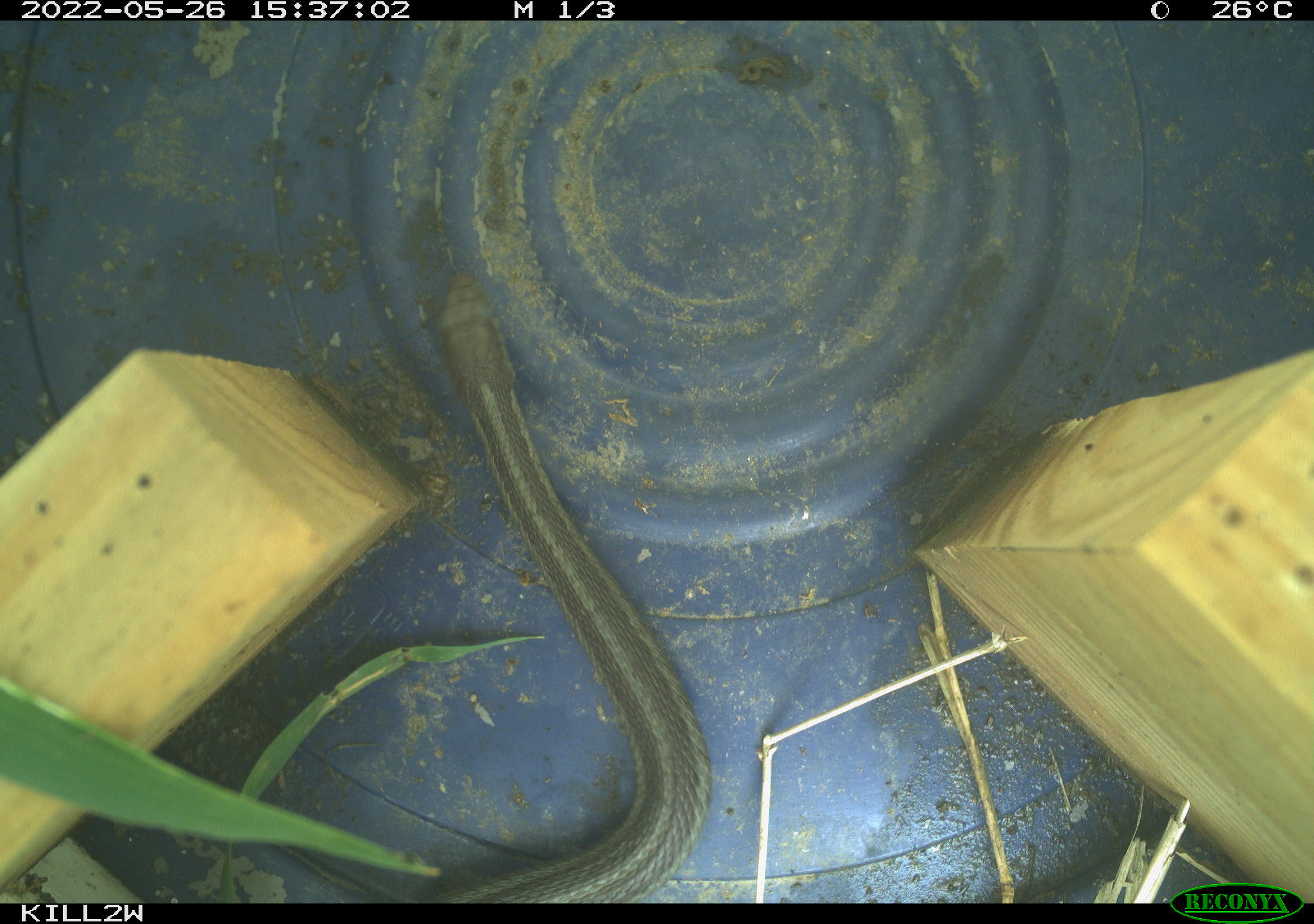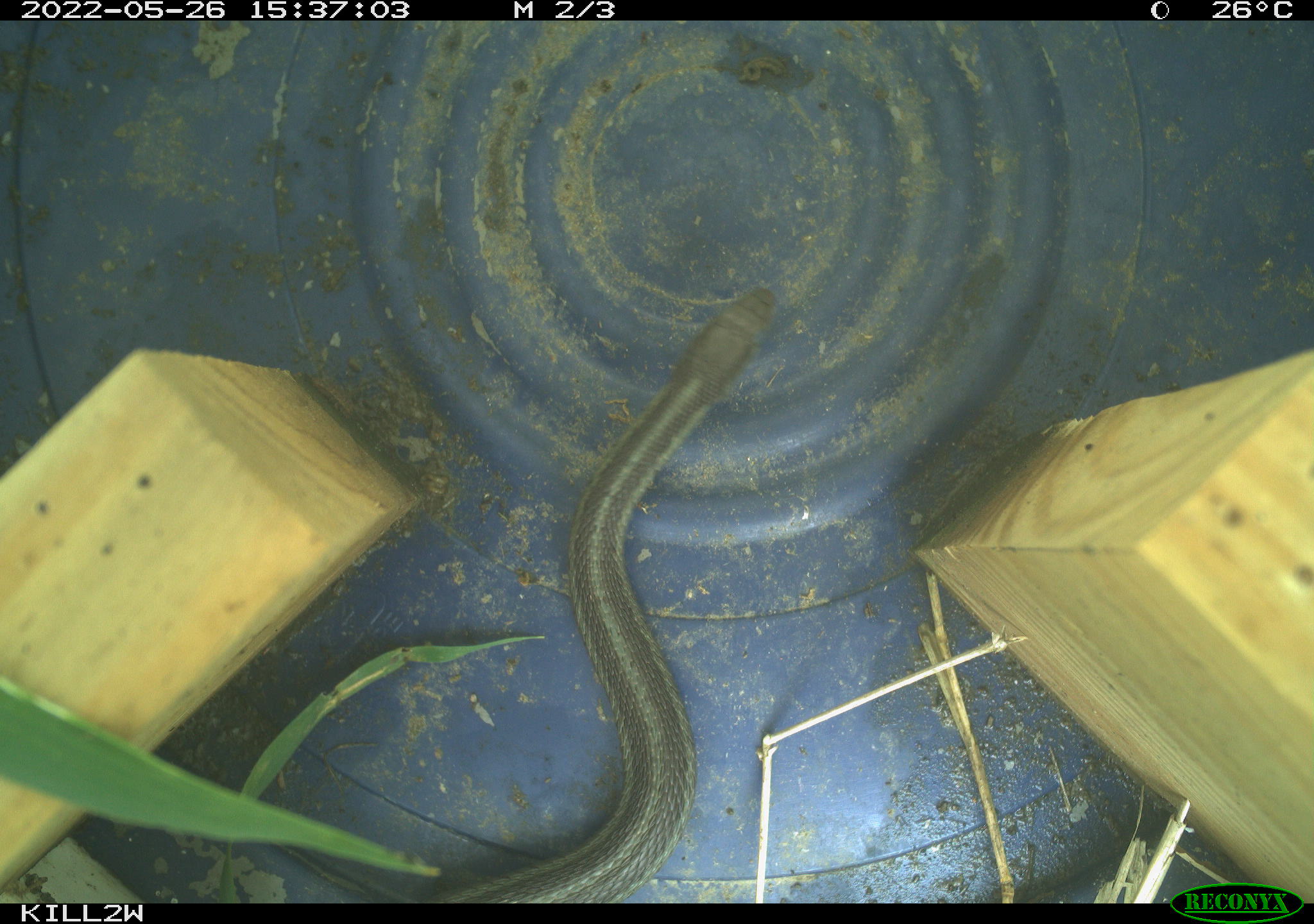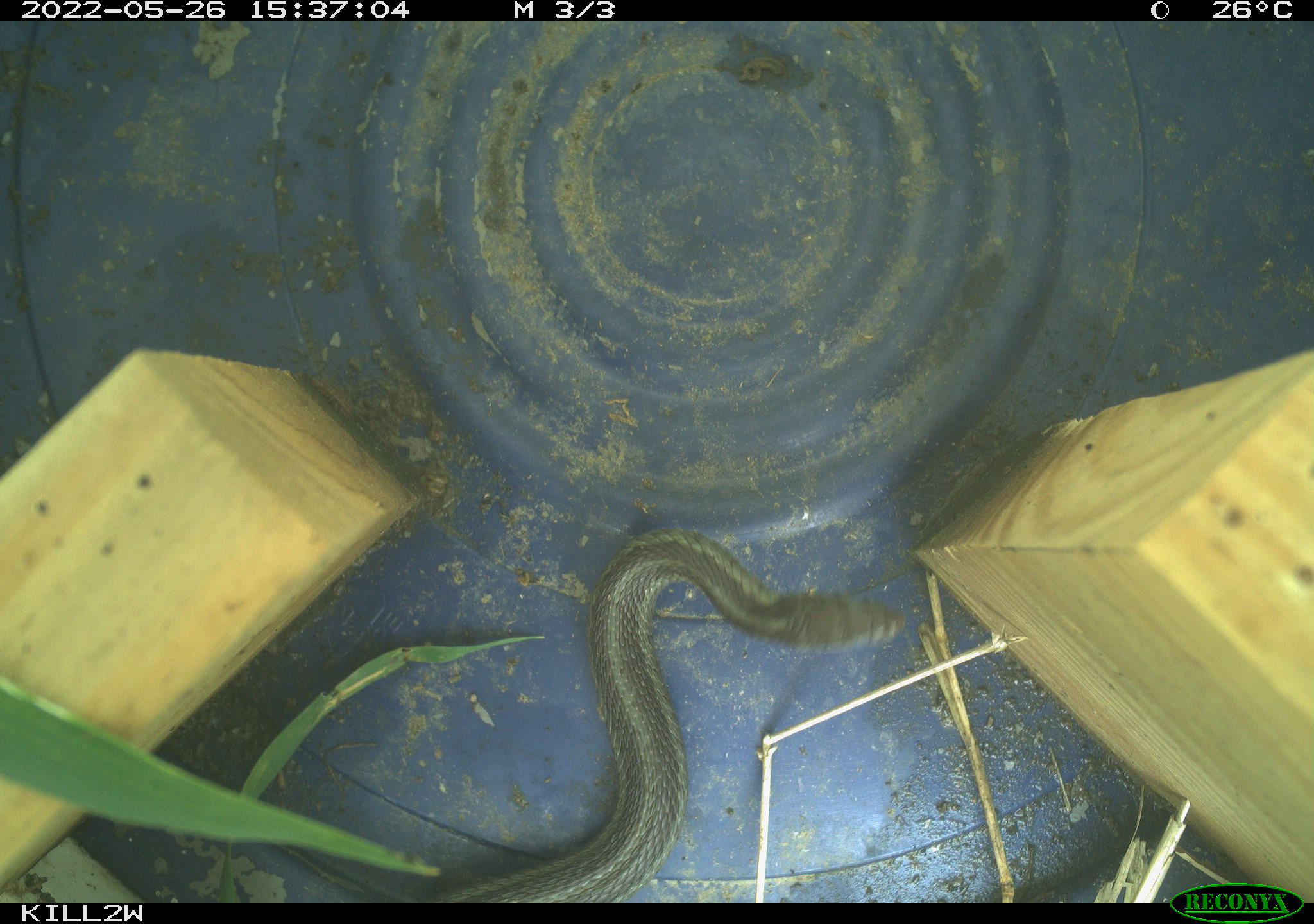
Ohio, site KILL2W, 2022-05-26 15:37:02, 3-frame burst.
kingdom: Animalia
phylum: Chordata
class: Reptilia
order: Squamata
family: Colubridae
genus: Thamnophis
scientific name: Thamnophis sirtalis sirtalis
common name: eastern gartersnake